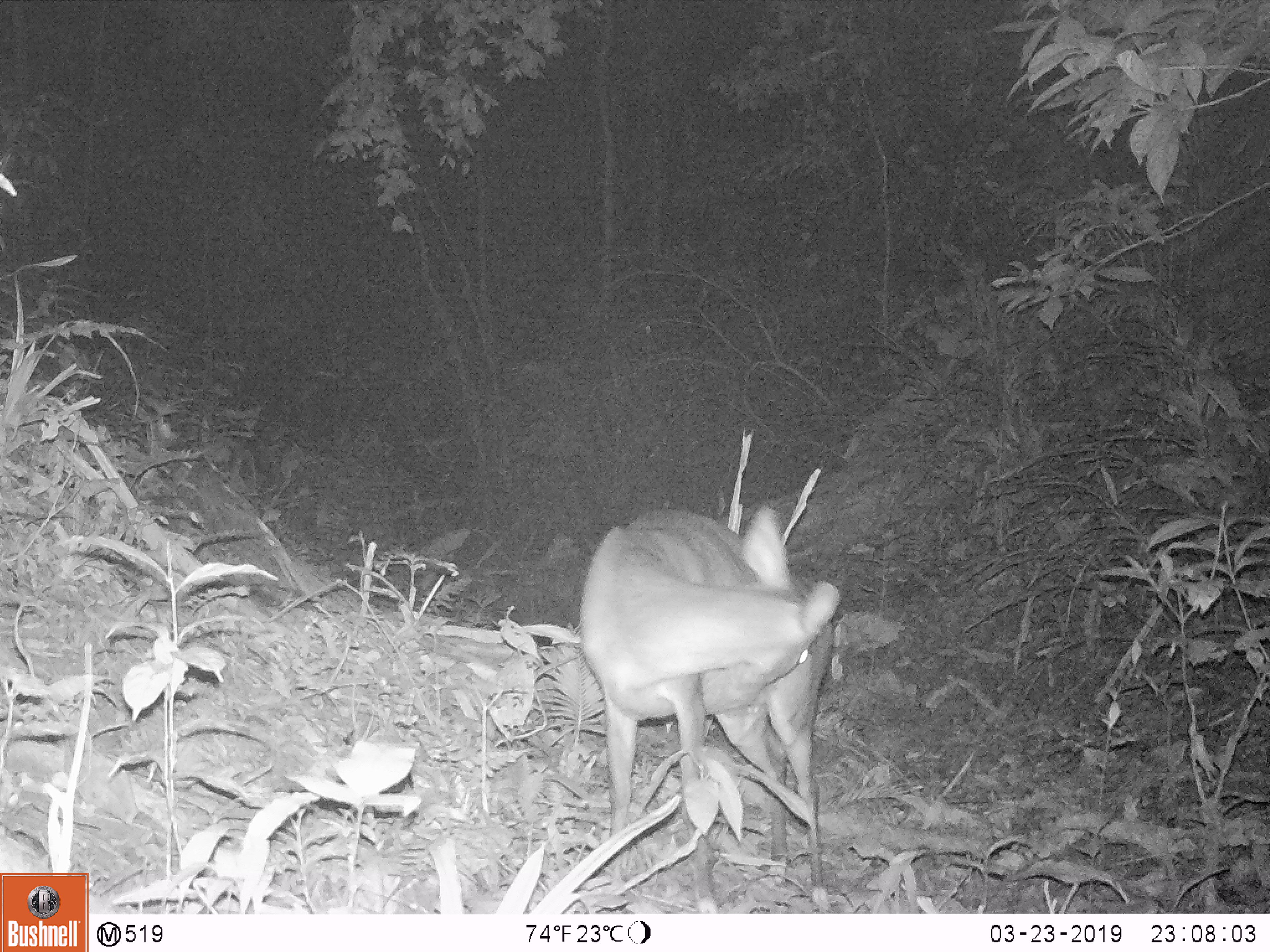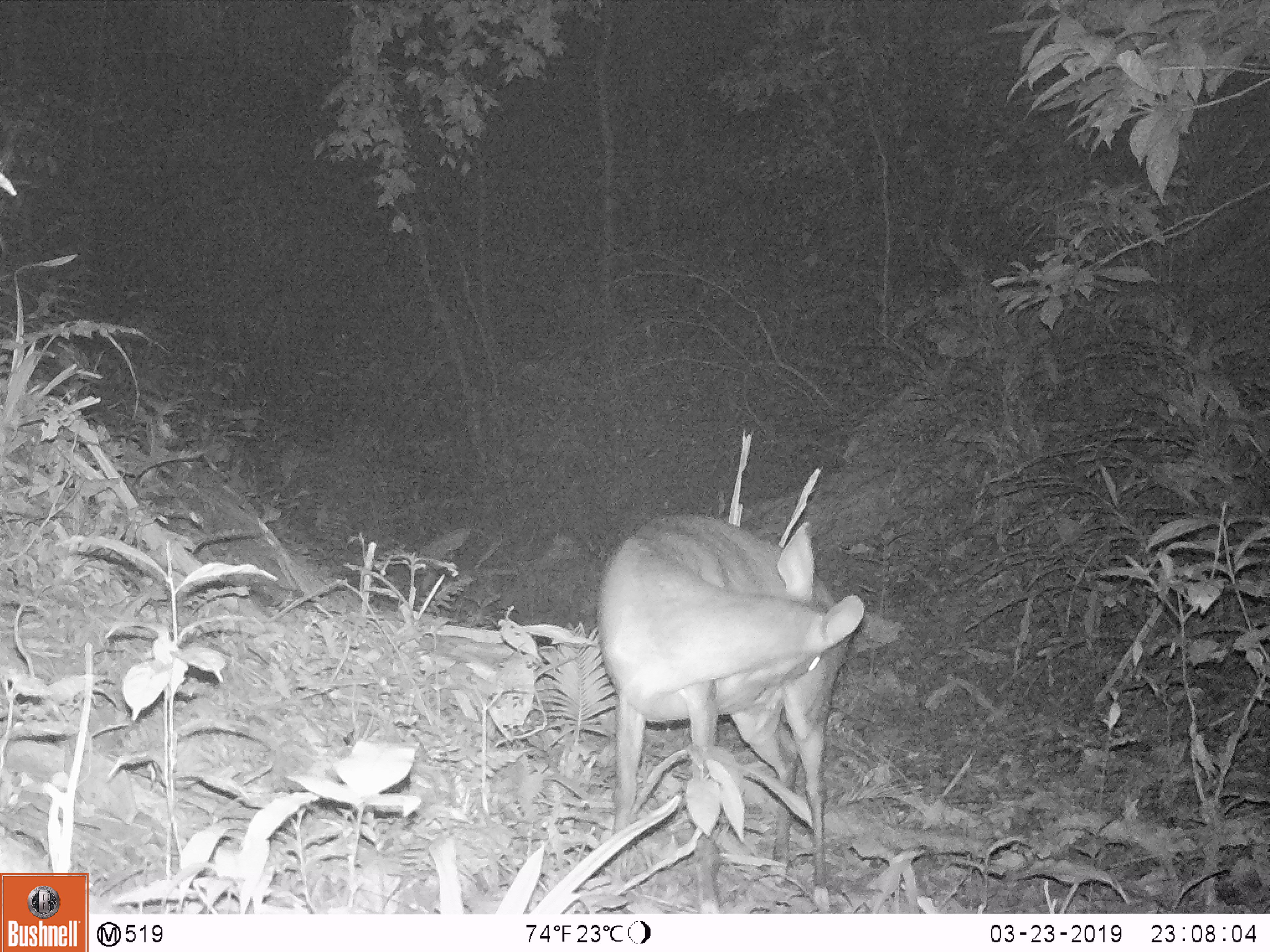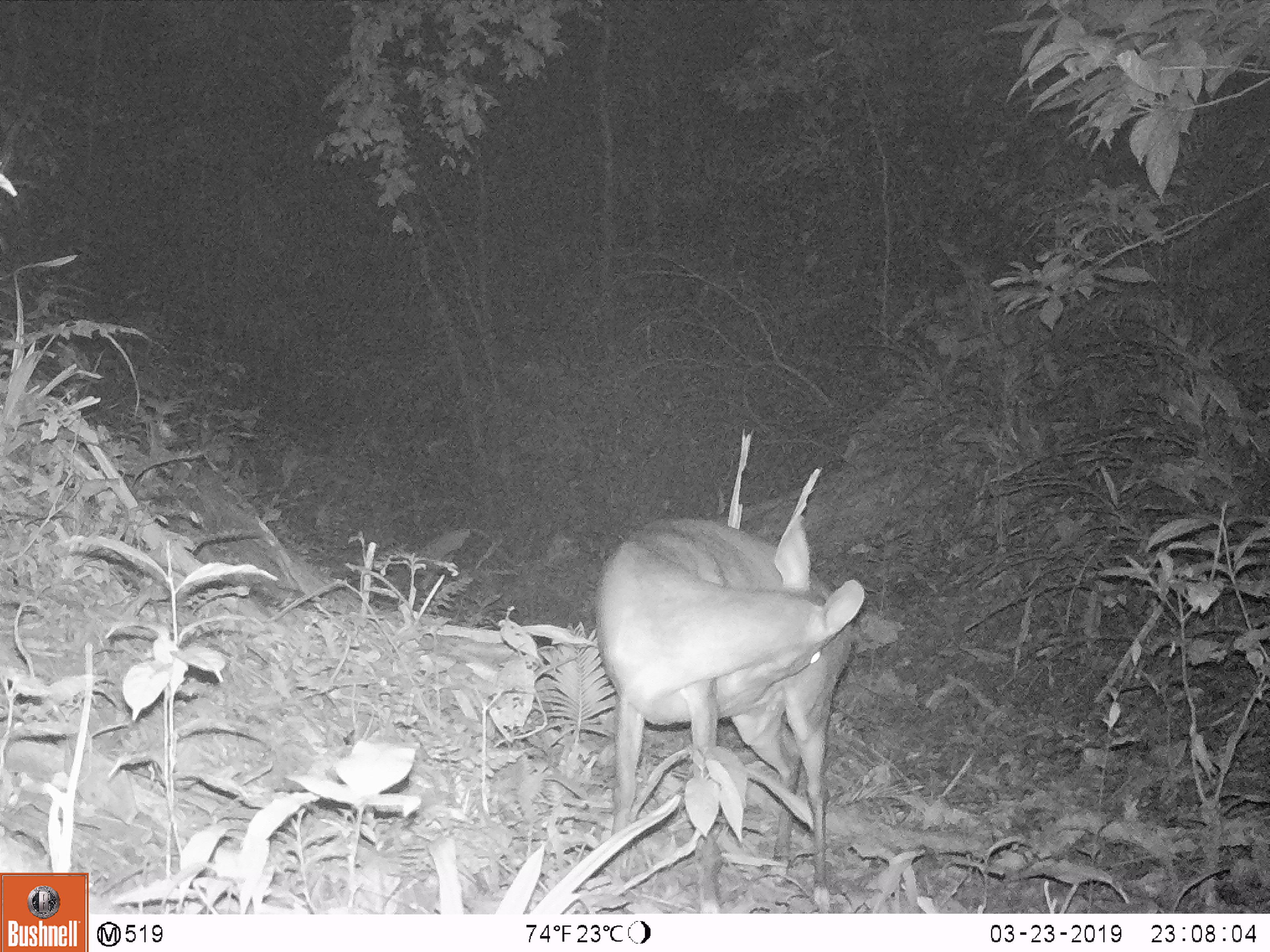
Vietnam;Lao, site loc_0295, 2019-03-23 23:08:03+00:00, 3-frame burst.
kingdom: Animalia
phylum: Chordata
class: Mammalia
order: Artiodactyla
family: Cervidae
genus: Muntiacus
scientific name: Muntiacus vuquangensis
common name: large-antlered muntjac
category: large antlered muntjac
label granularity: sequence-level